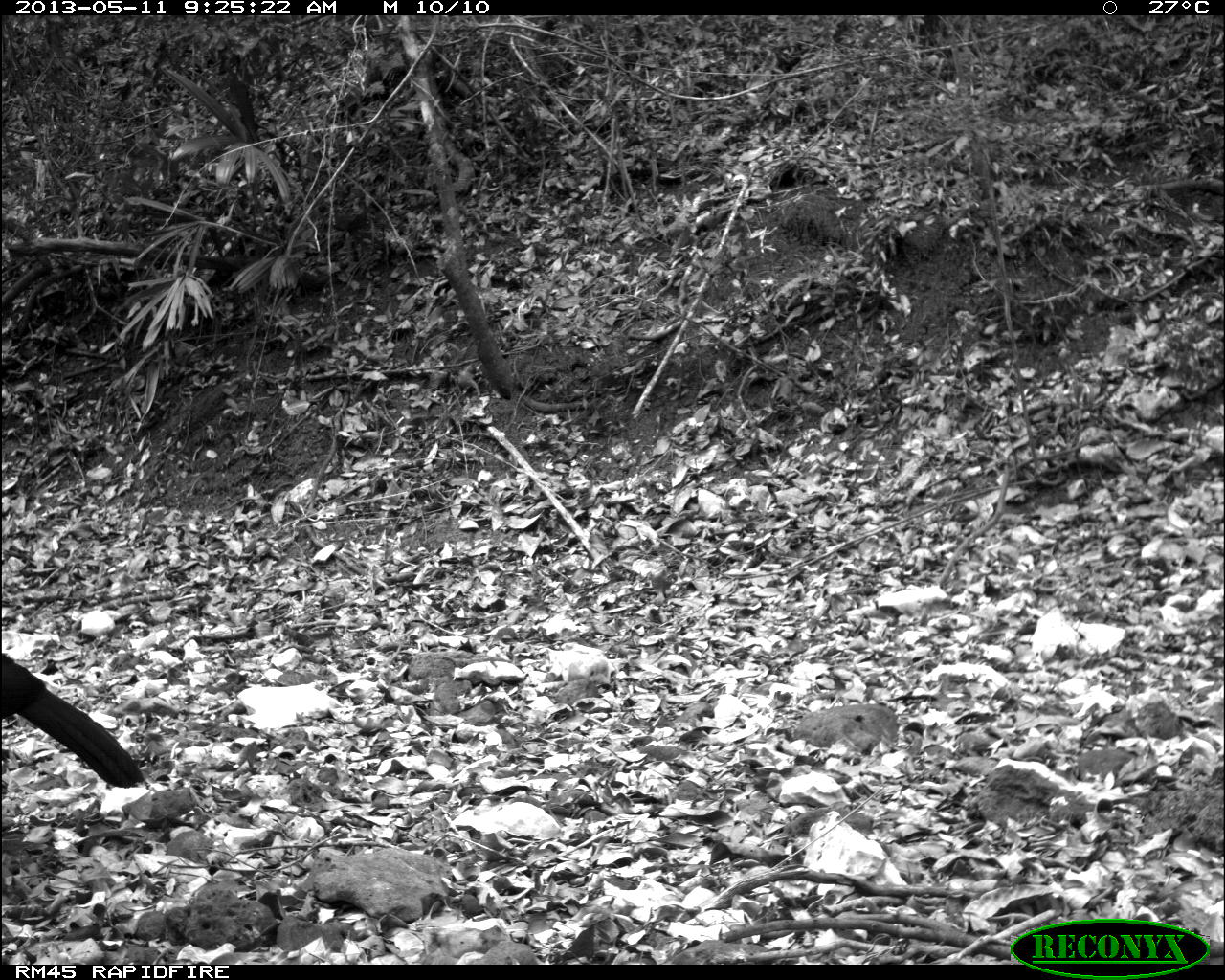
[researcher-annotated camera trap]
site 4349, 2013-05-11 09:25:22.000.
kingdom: Animalia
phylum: Chordata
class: Aves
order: Galliformes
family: Cracidae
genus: Crax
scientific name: Crax rubra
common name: great curassow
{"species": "Crax rubra (great curassow)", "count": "1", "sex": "male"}